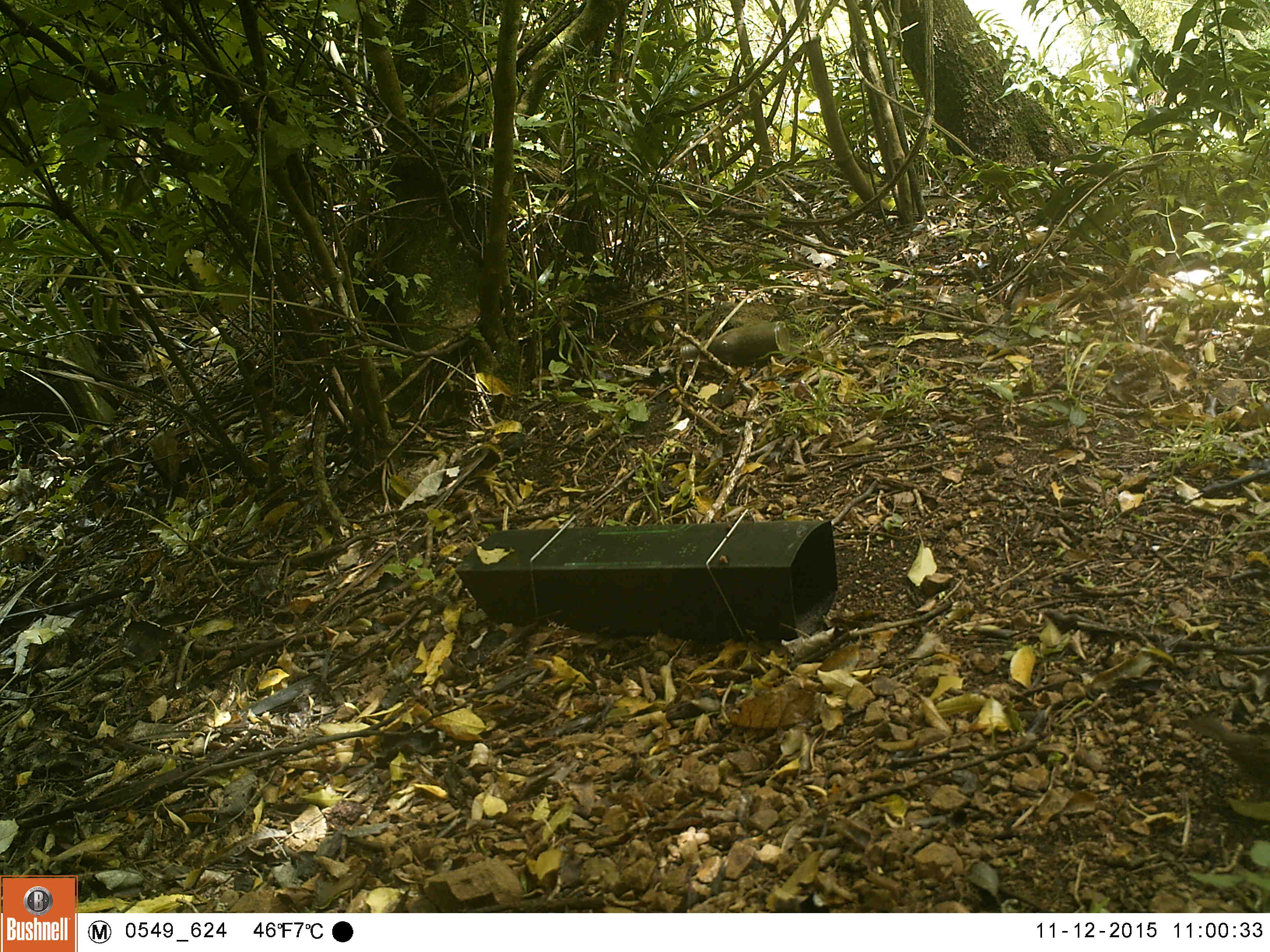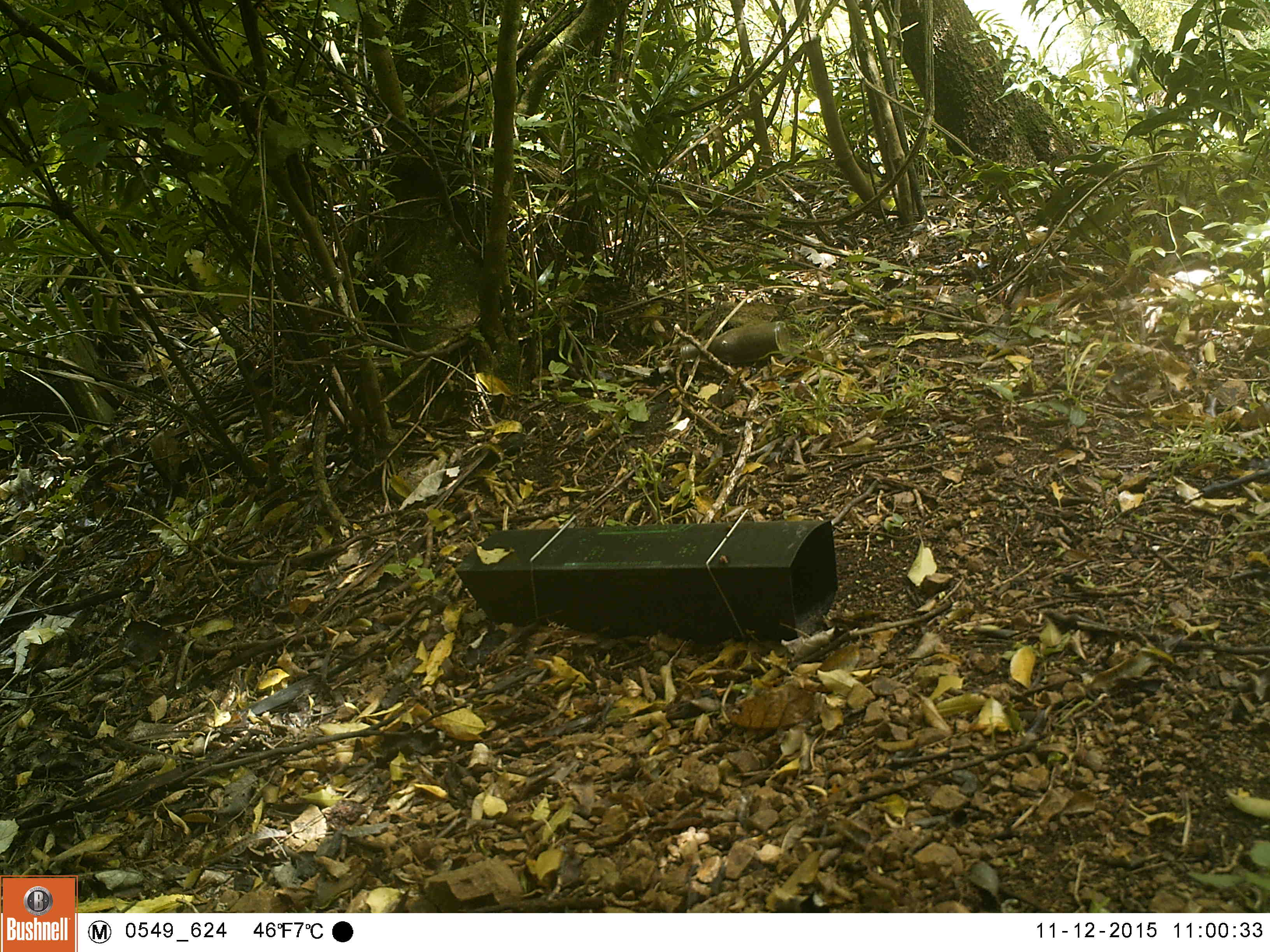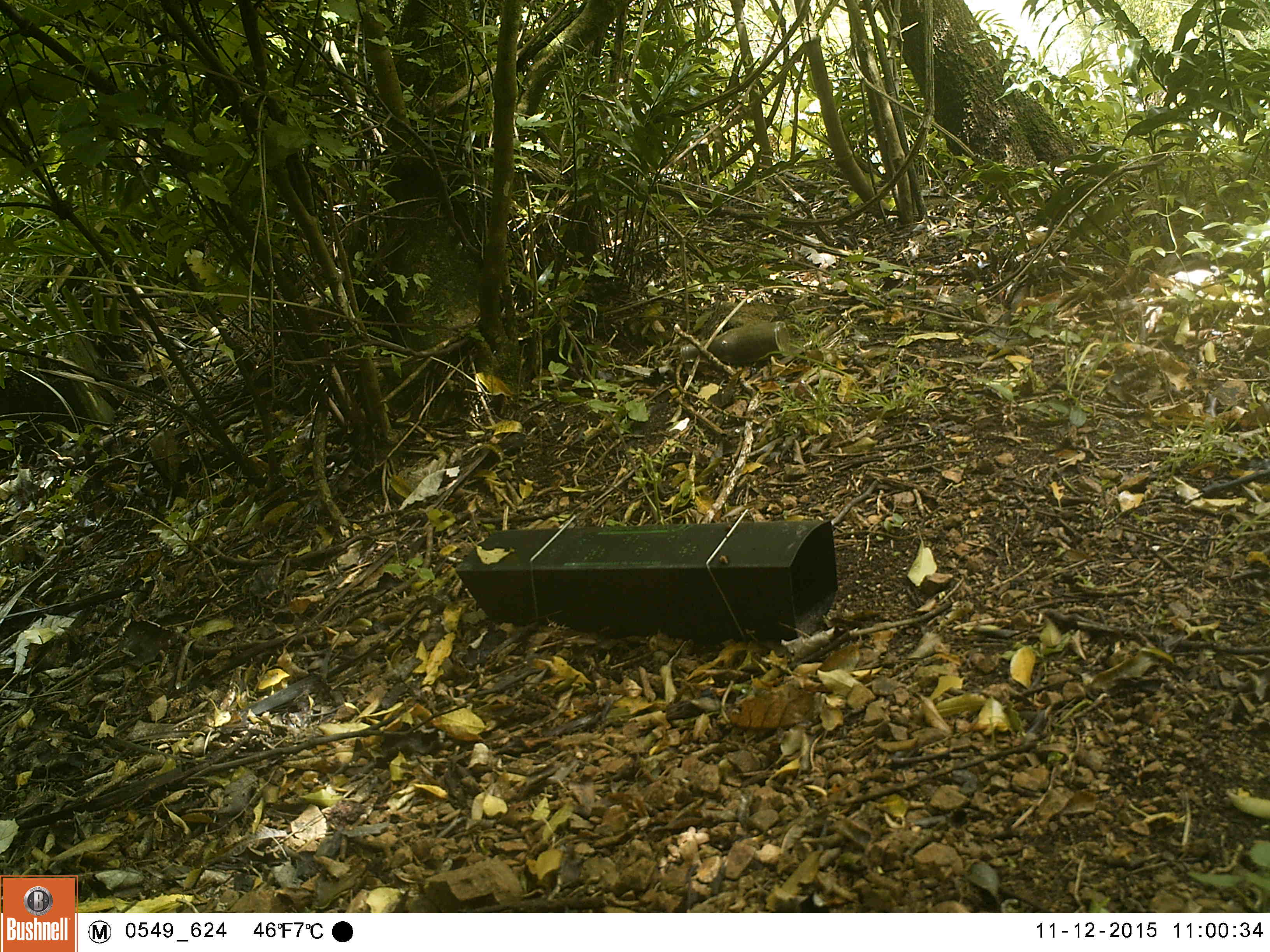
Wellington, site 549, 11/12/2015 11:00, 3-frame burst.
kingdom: Animalia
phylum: Chordata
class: Aves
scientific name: Aves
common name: bird